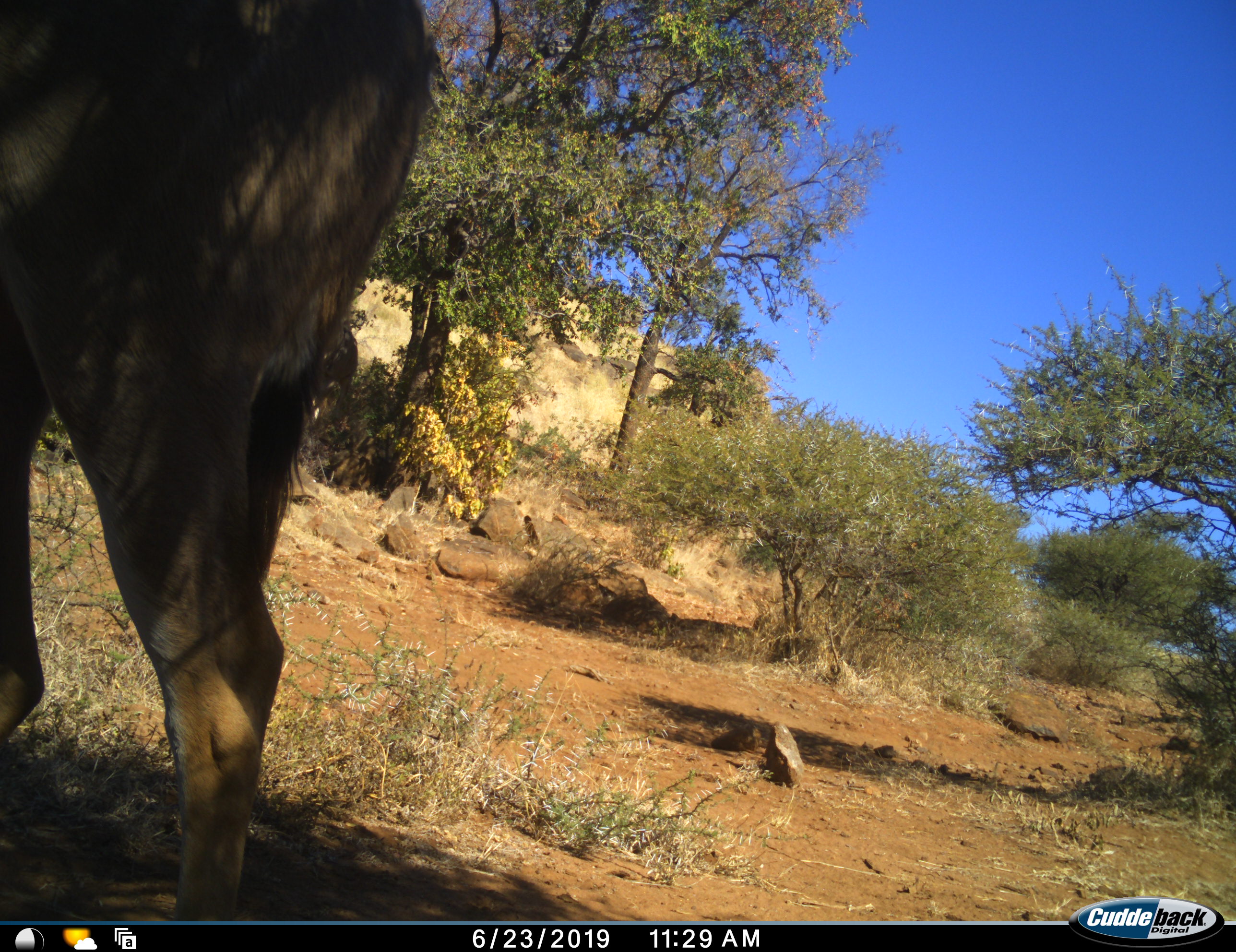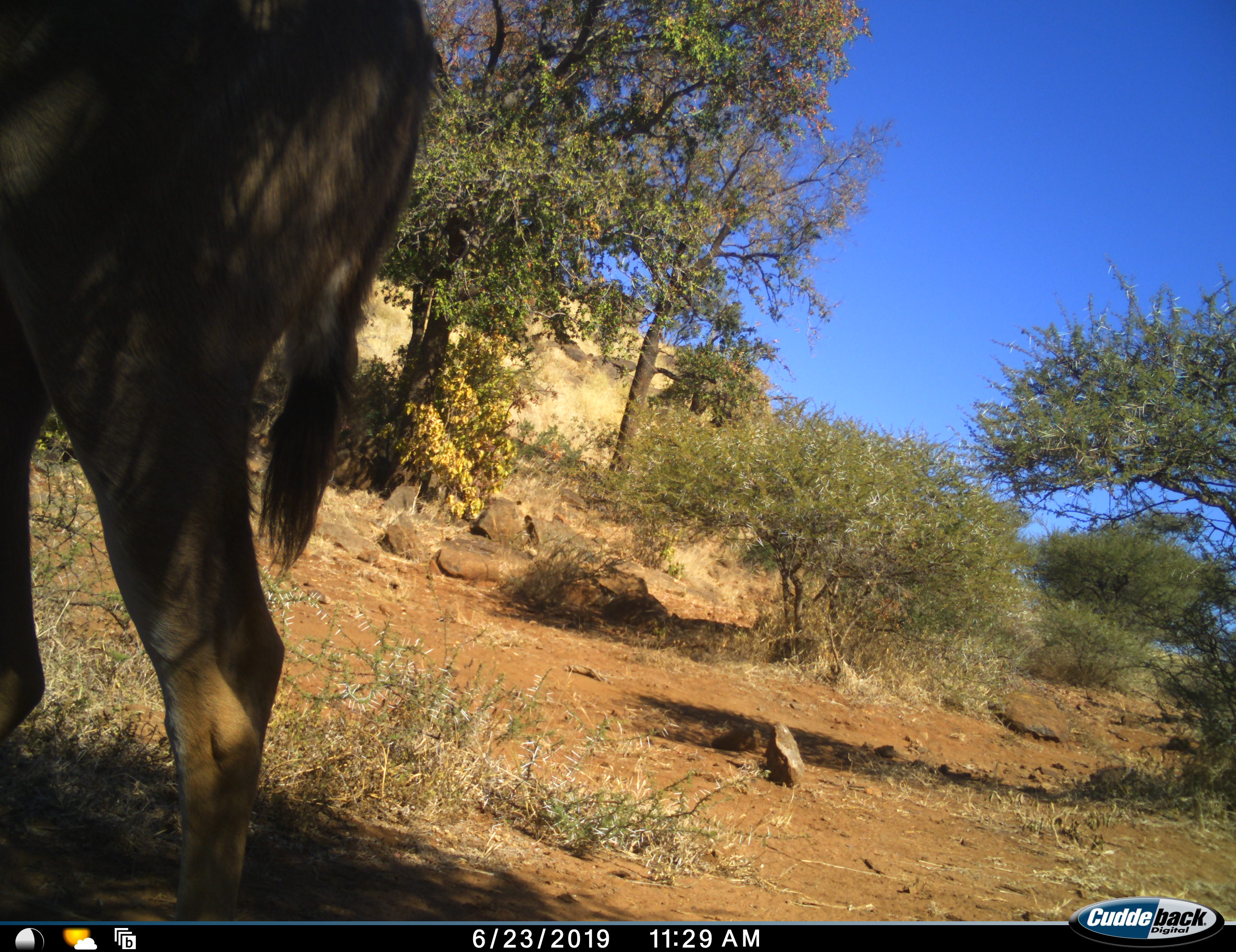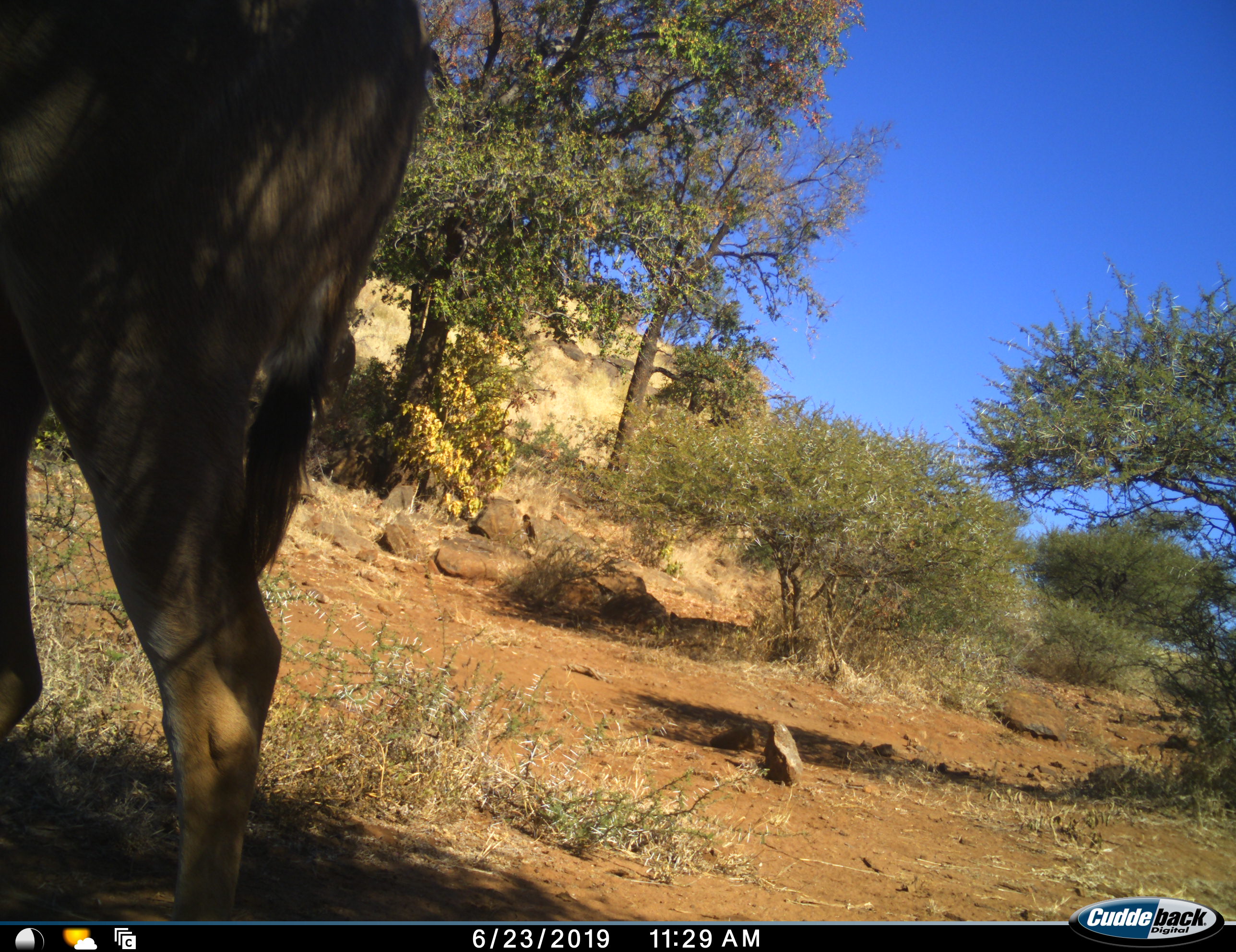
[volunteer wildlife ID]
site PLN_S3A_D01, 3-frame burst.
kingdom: Animalia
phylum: Chordata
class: Mammalia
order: Artiodactyla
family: Bovidae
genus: Tragelaphus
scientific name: Tragelaphus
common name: kudu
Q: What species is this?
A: Kudu (Tragelaphus).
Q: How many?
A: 1.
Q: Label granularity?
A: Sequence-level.